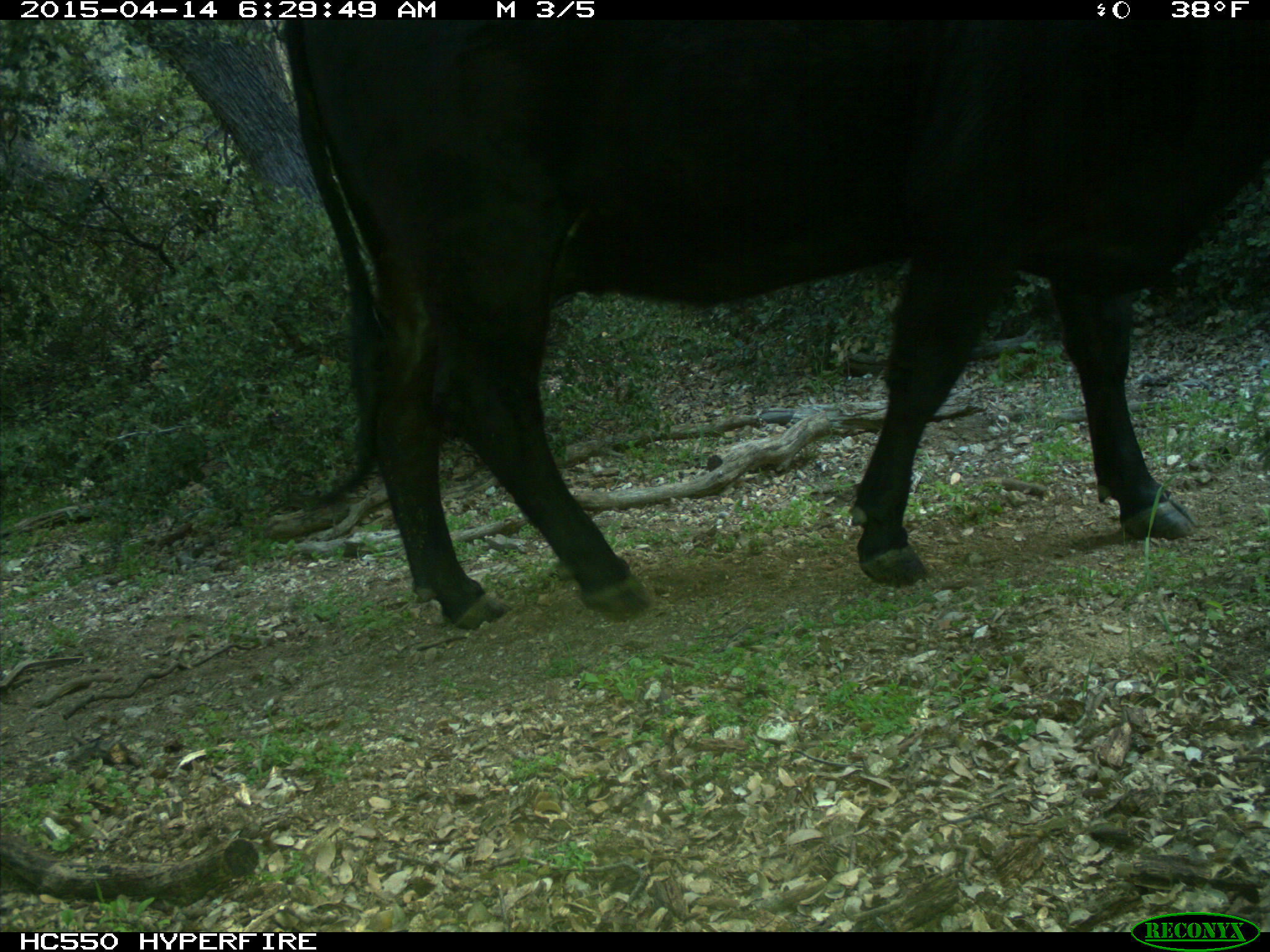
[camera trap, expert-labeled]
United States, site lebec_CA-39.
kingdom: Animalia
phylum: Chordata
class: Mammalia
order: Artiodactyla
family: Bovidae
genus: Bos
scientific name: Bos taurus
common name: domestic cow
Bos taurus (domestic cow).